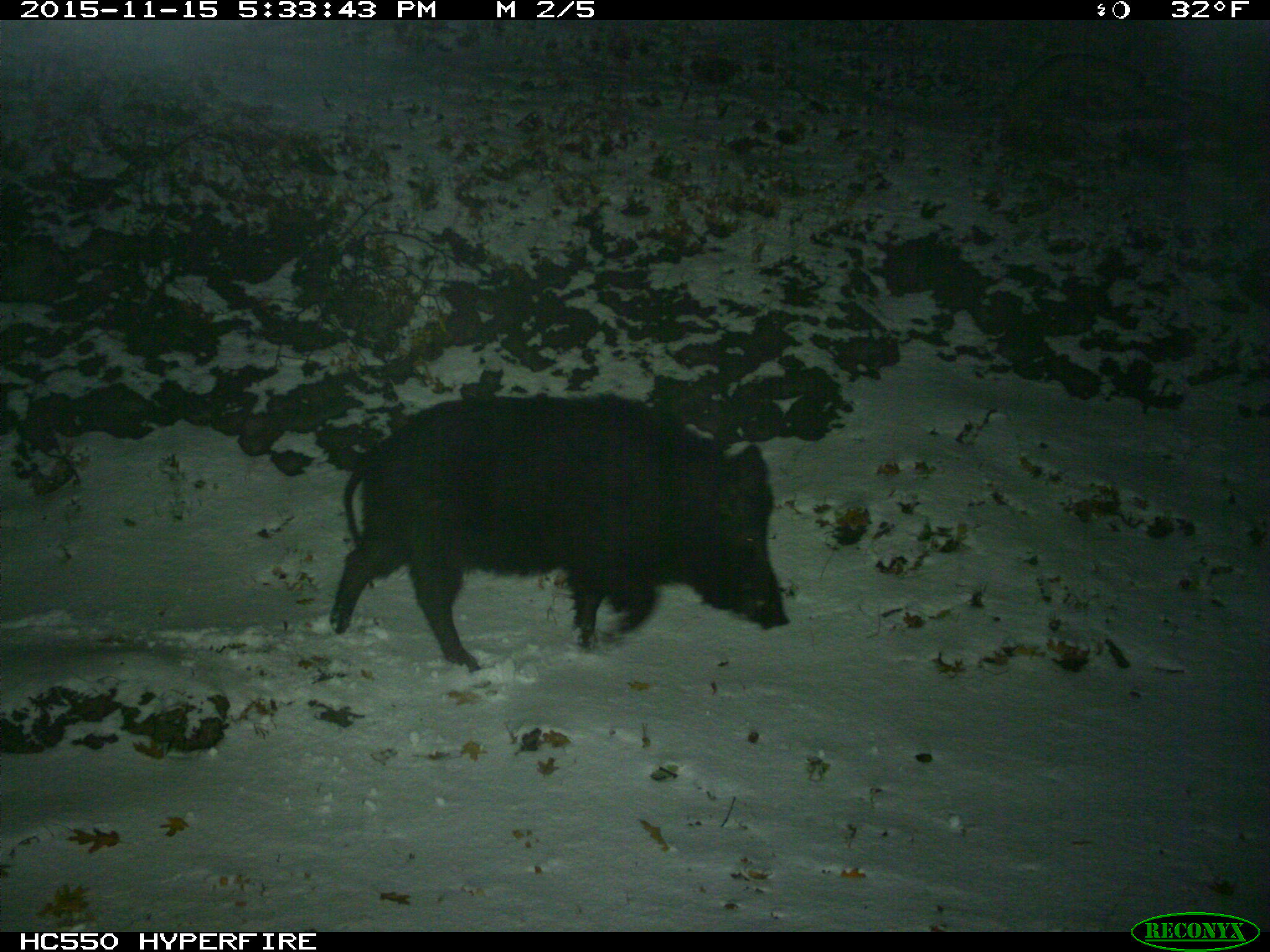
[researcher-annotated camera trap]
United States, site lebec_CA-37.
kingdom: Animalia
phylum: Chordata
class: Mammalia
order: Artiodactyla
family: Suidae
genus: Sus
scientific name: Sus scrofa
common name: wild boar